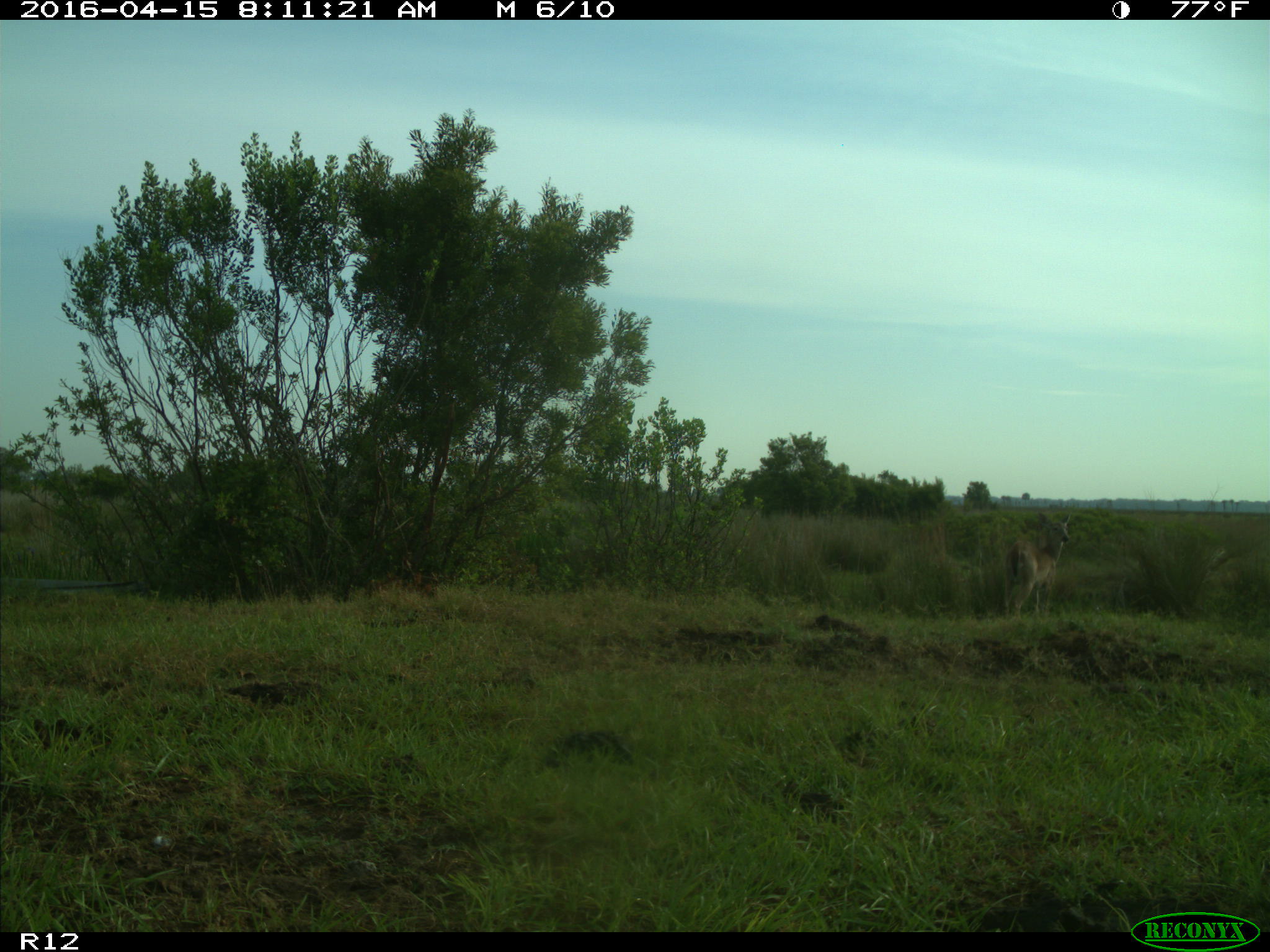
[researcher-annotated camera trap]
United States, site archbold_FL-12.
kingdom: Animalia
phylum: Chordata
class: Mammalia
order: Artiodactyla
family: Cervidae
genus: Odocoileus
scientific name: Odocoileus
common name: deer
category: unidentified deer